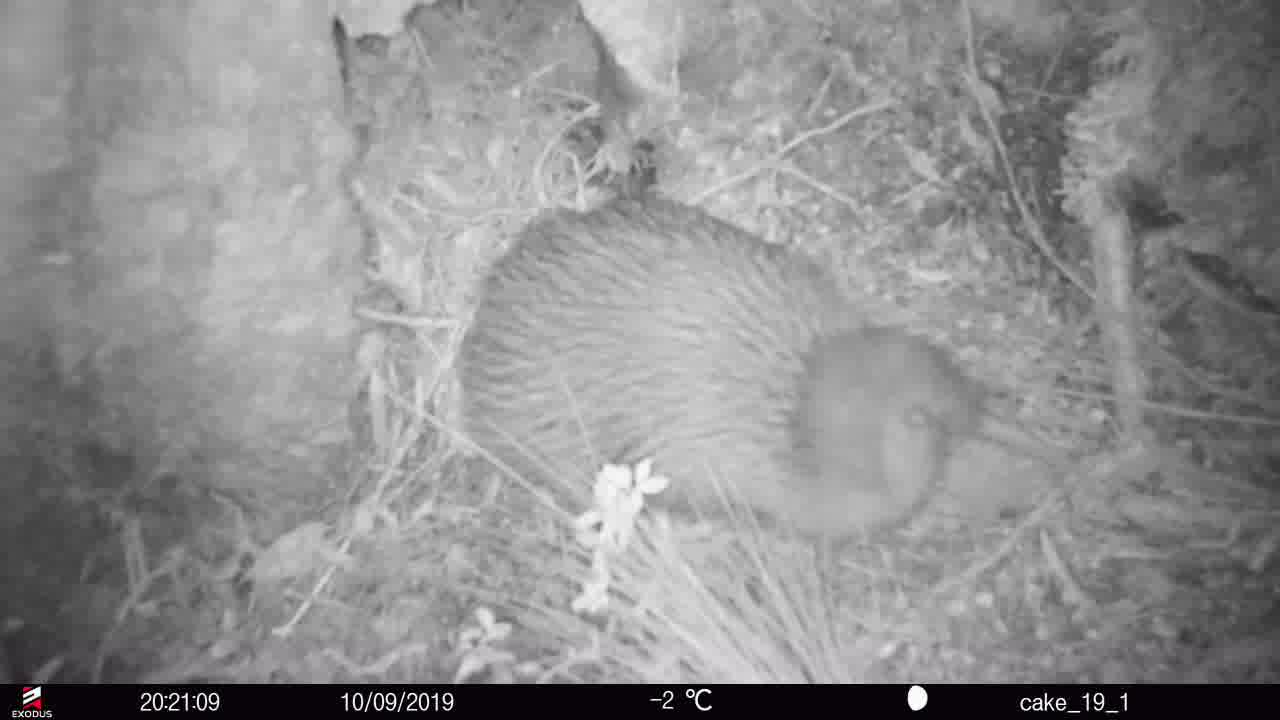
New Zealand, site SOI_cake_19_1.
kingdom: Animalia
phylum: Chordata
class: Aves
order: Apterygiformes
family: Apterygidae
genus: Apteryx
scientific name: Apteryx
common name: kiwi